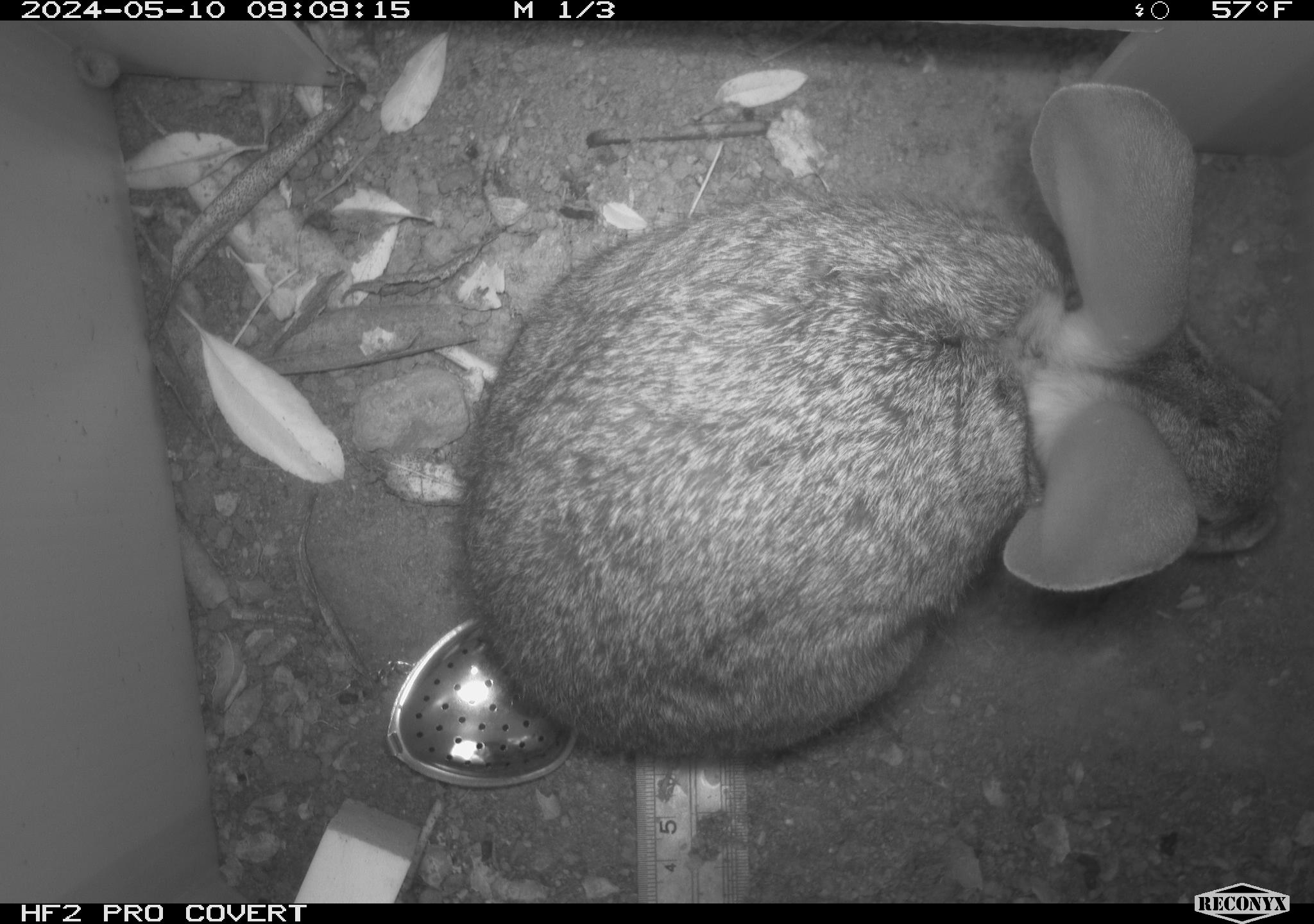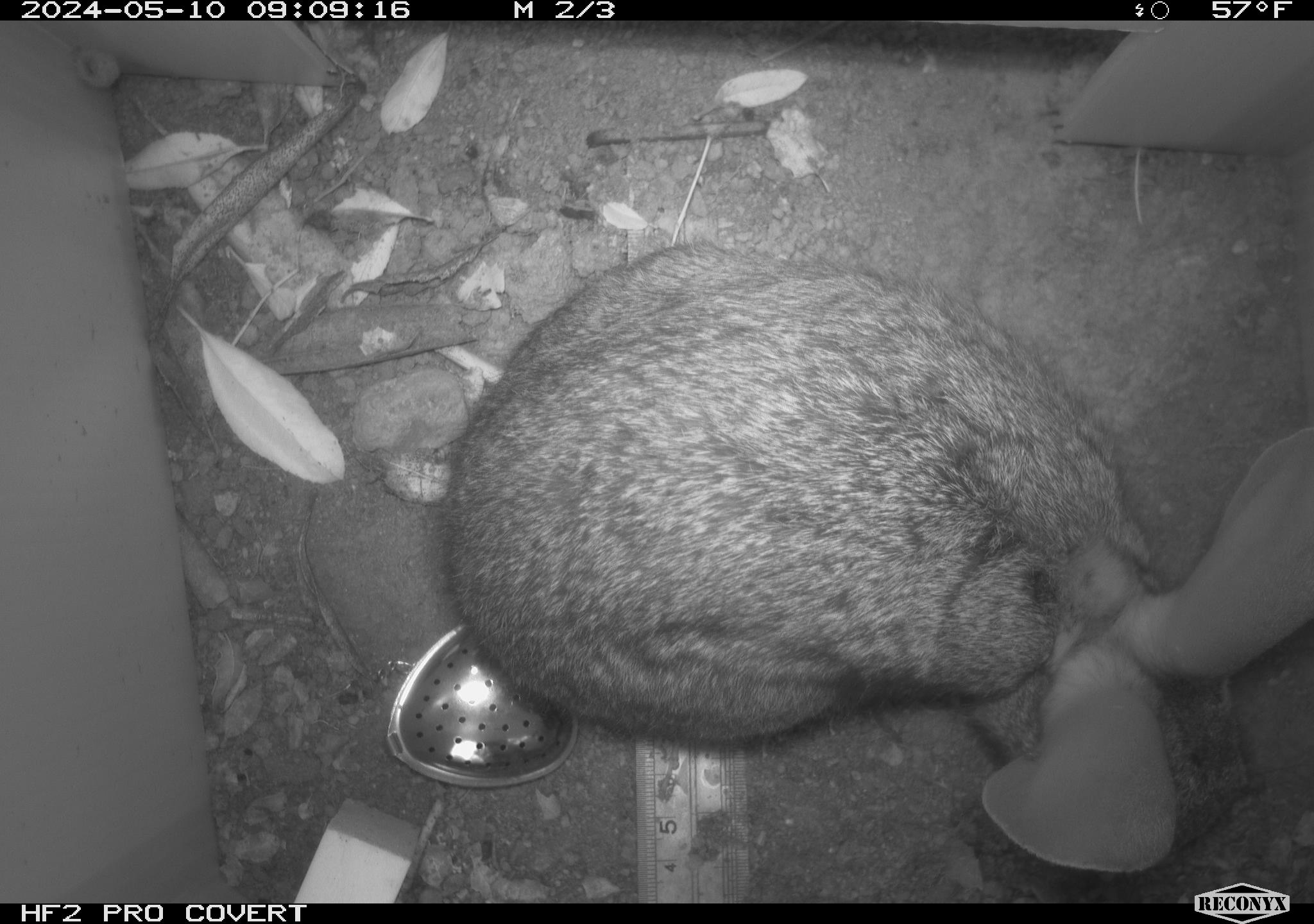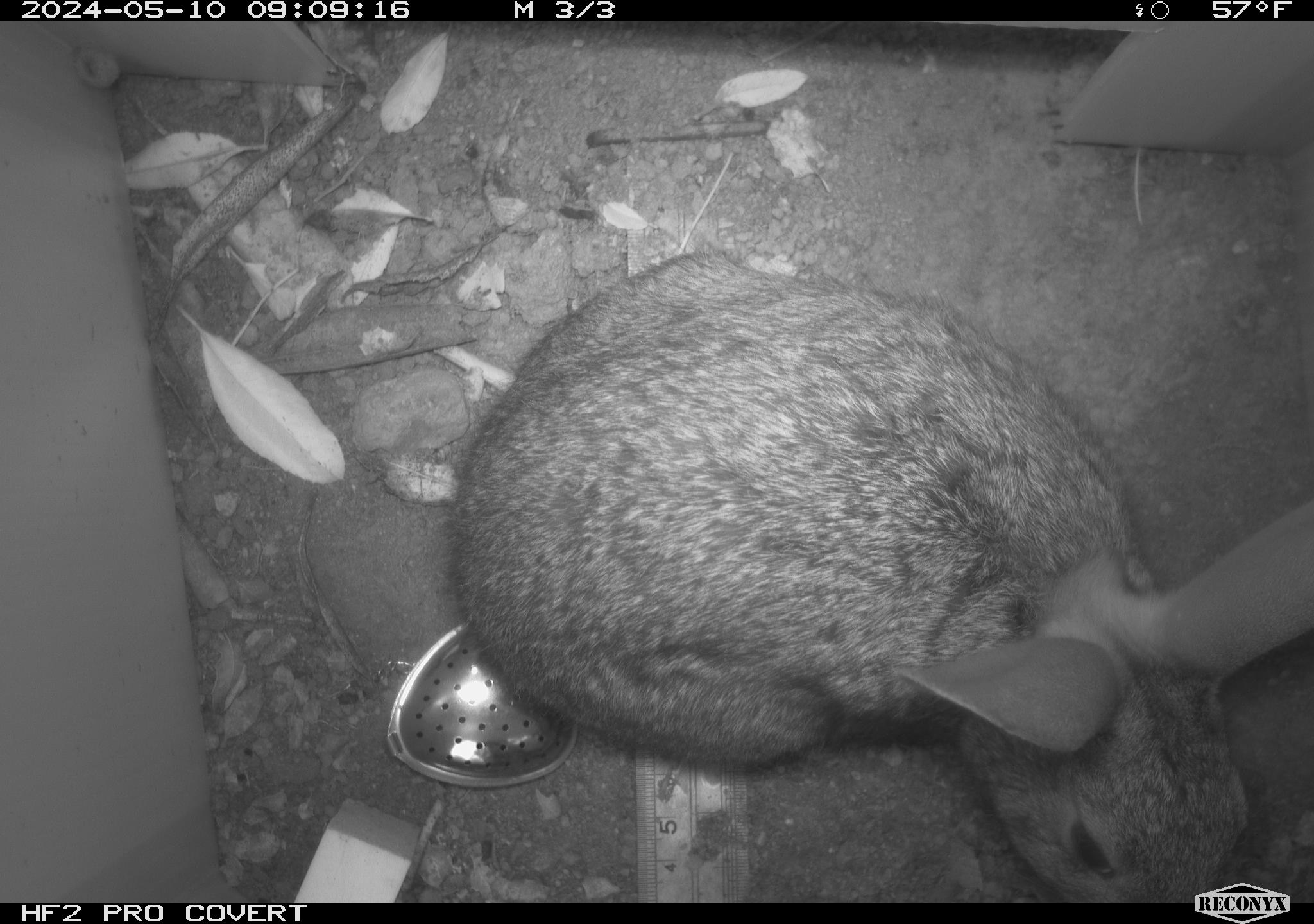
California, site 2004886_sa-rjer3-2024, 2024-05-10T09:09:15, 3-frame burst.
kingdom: Animalia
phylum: Chordata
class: Mammalia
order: Lagomorpha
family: Leporidae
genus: Sylvilagus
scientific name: Sylvilagus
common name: cottontail rabbits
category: sylvilagus species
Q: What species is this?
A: Sylvilagus species (cottontail rabbits) (Sylvilagus).